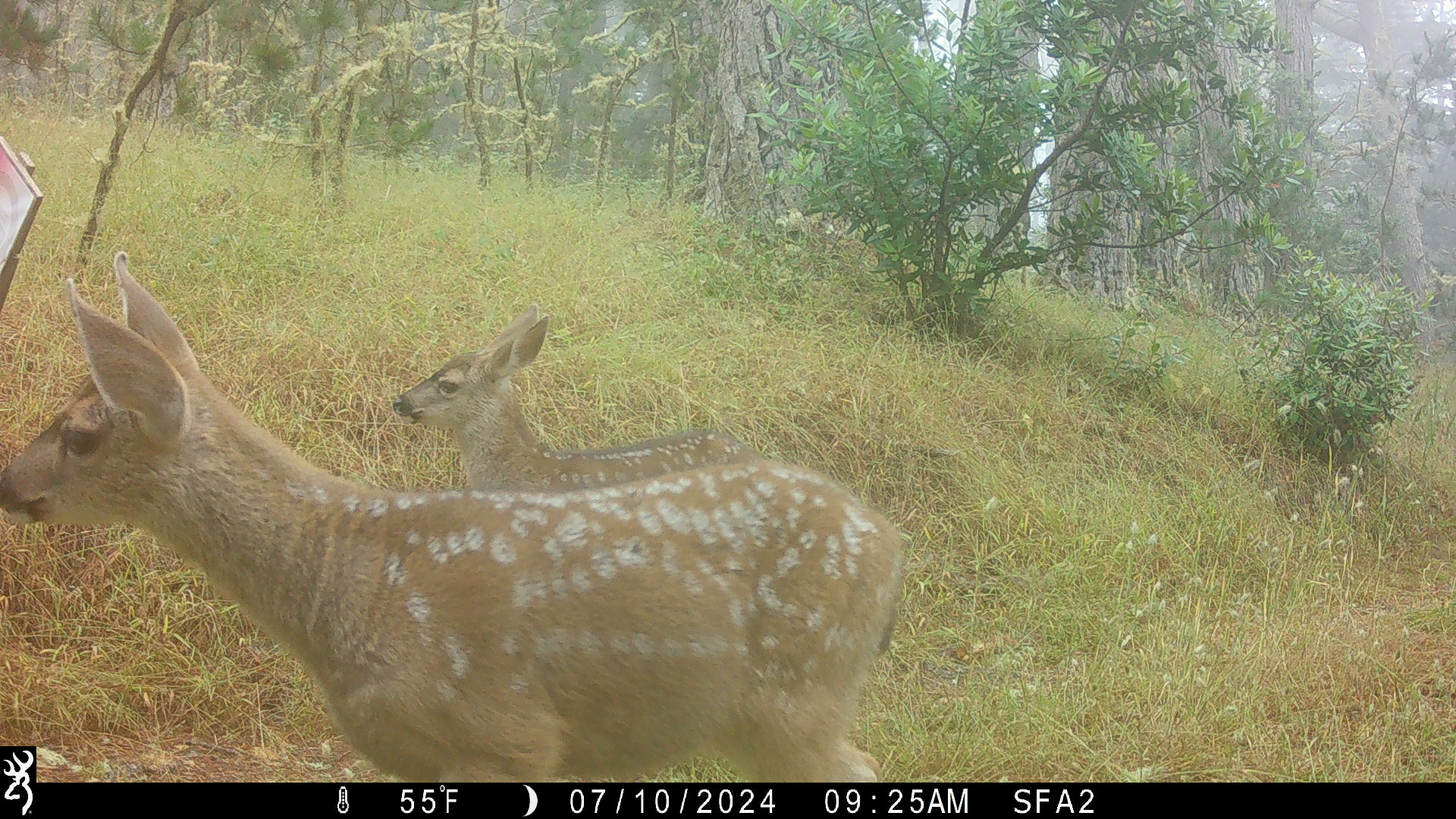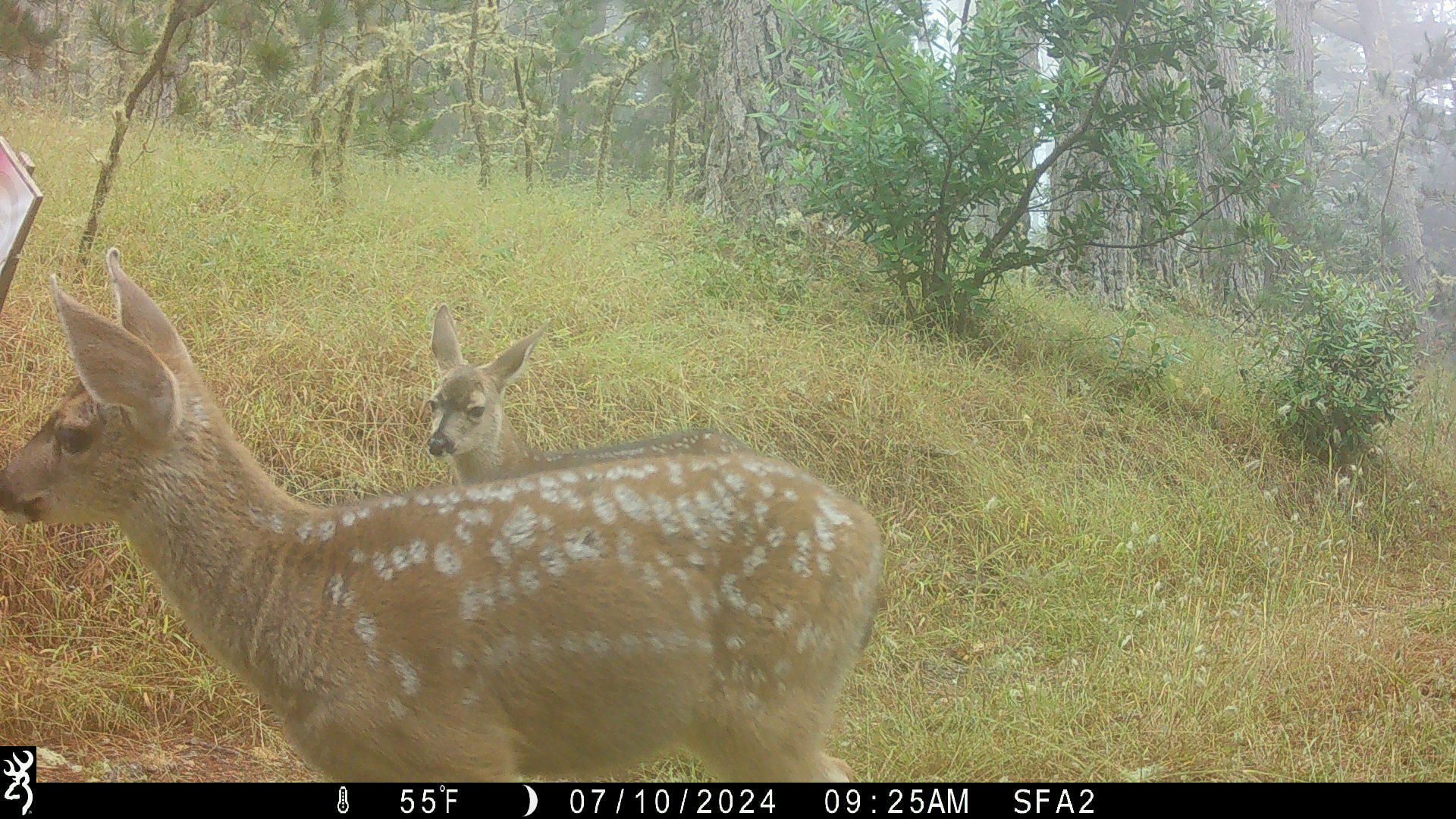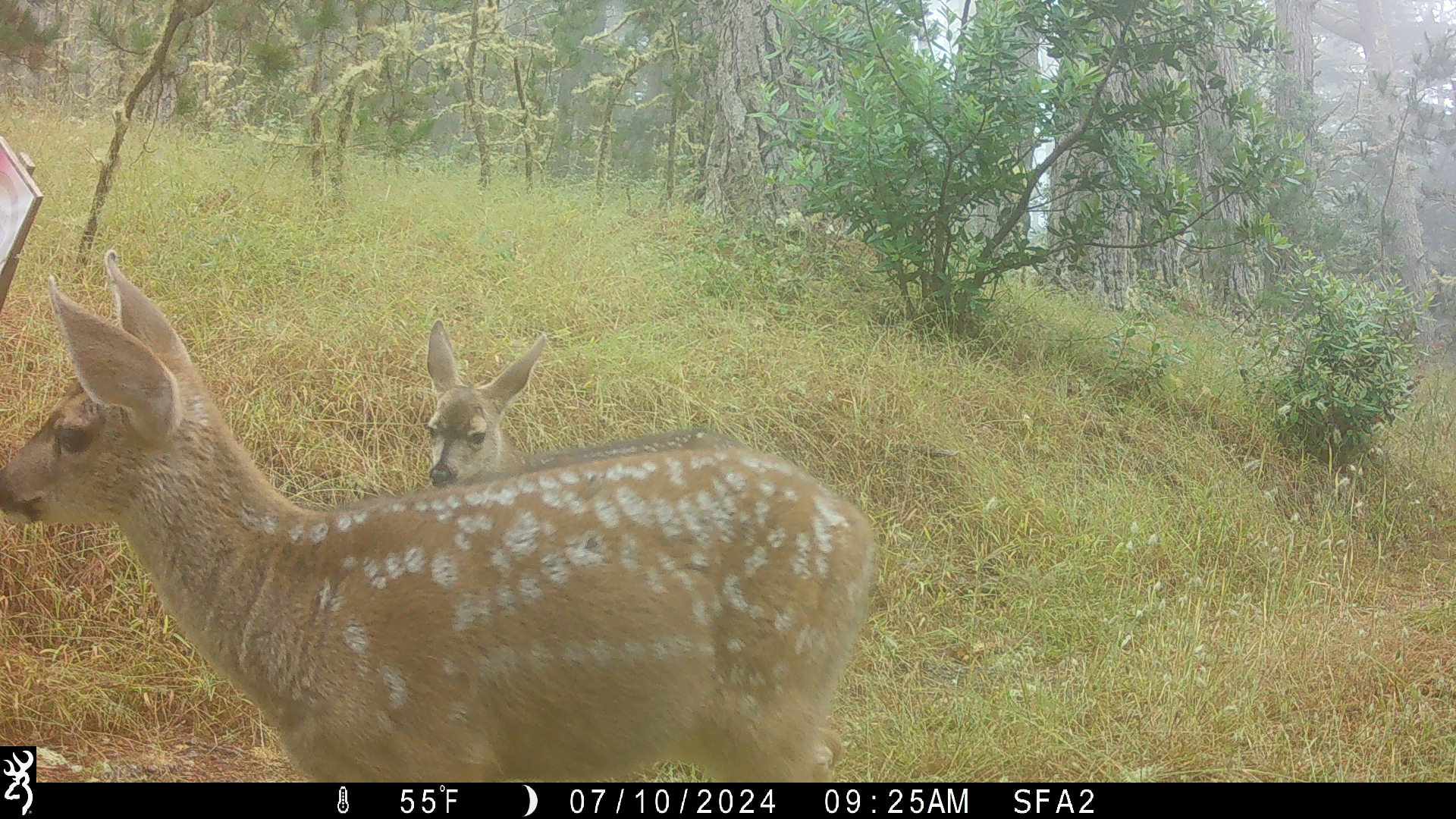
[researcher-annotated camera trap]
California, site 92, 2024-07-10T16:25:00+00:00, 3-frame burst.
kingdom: Animalia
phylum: Chordata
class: Mammalia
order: Artiodactyla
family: Cervidae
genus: Odocoileus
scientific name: Odocoileus hemionus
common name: mule deer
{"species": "mule deer (Odocoileus hemionus)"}